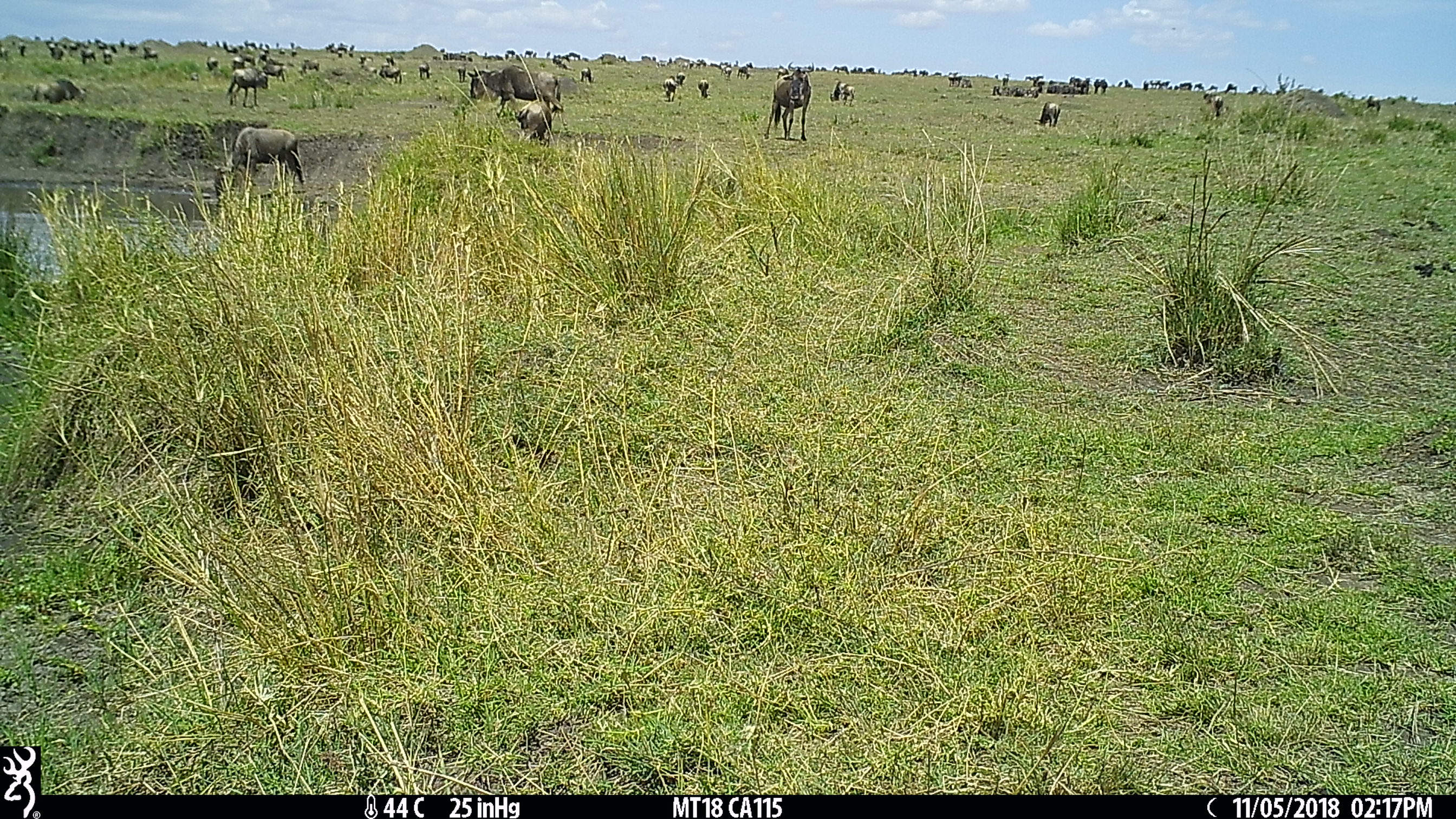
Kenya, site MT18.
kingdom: Animalia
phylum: Chordata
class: Mammalia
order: Artiodactyla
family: Bovidae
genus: Connochaetes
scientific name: Connochaetes taurinus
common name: blue wildebeest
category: wildebeest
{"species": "wildebeest (blue wildebeest) (Connochaetes taurinus)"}